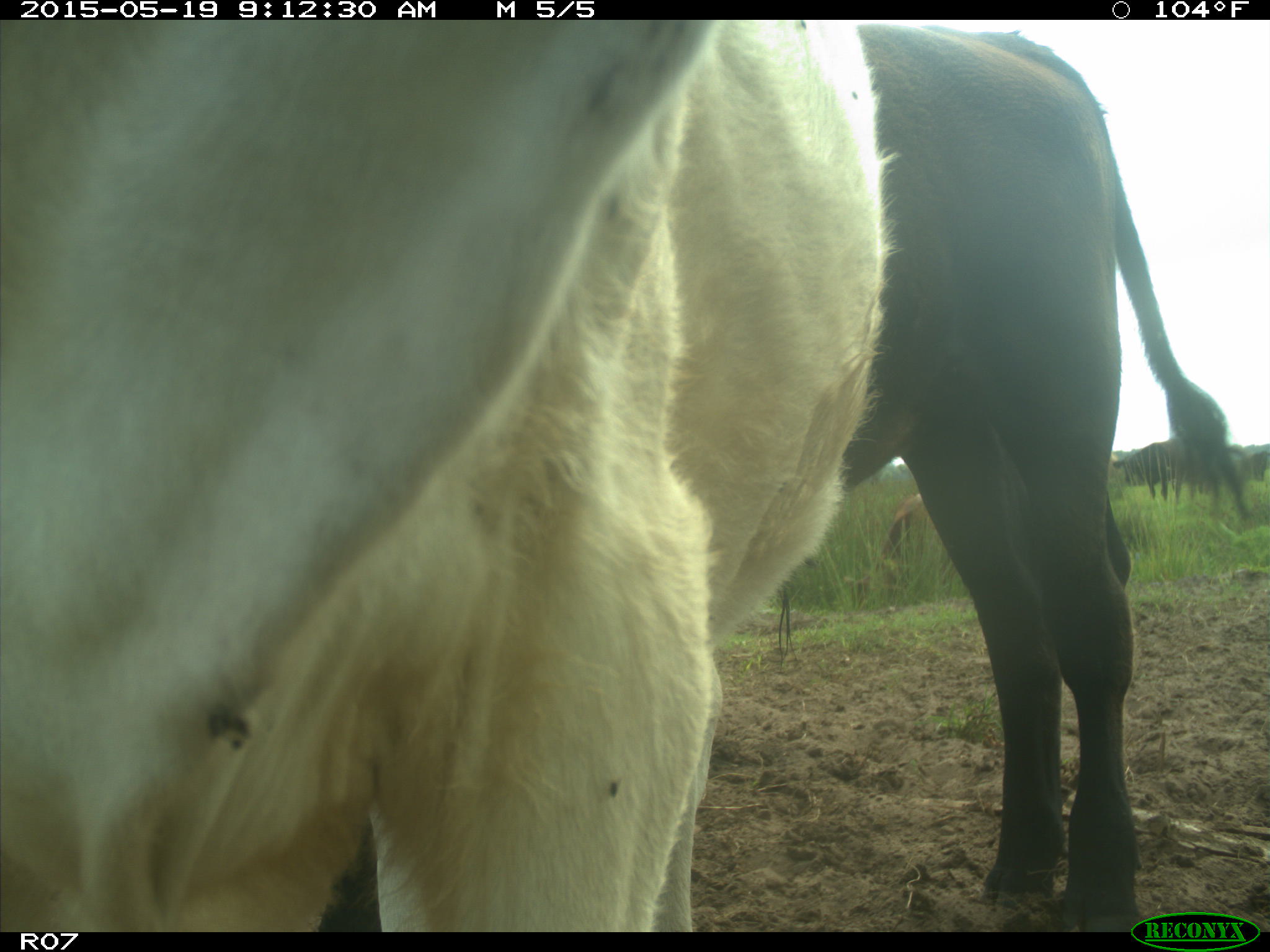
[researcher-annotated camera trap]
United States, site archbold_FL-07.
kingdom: Animalia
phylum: Chordata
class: Mammalia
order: Artiodactyla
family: Bovidae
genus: Bos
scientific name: Bos taurus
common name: domestic cow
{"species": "Bos taurus (domestic cow)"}